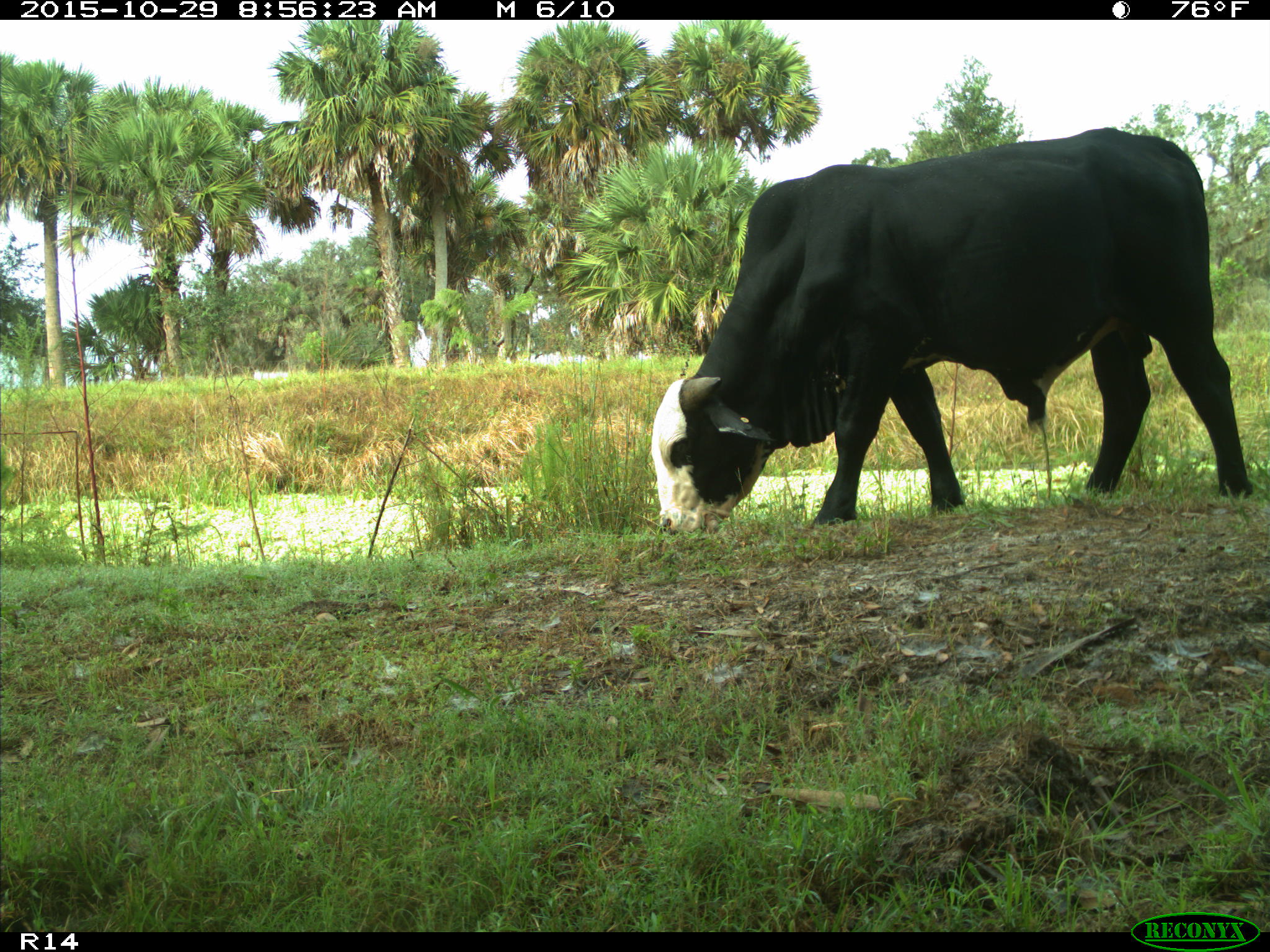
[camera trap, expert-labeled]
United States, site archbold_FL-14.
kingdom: Animalia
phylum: Chordata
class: Mammalia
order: Artiodactyla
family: Bovidae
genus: Bos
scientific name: Bos taurus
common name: domestic cow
Bos taurus (domestic cow).